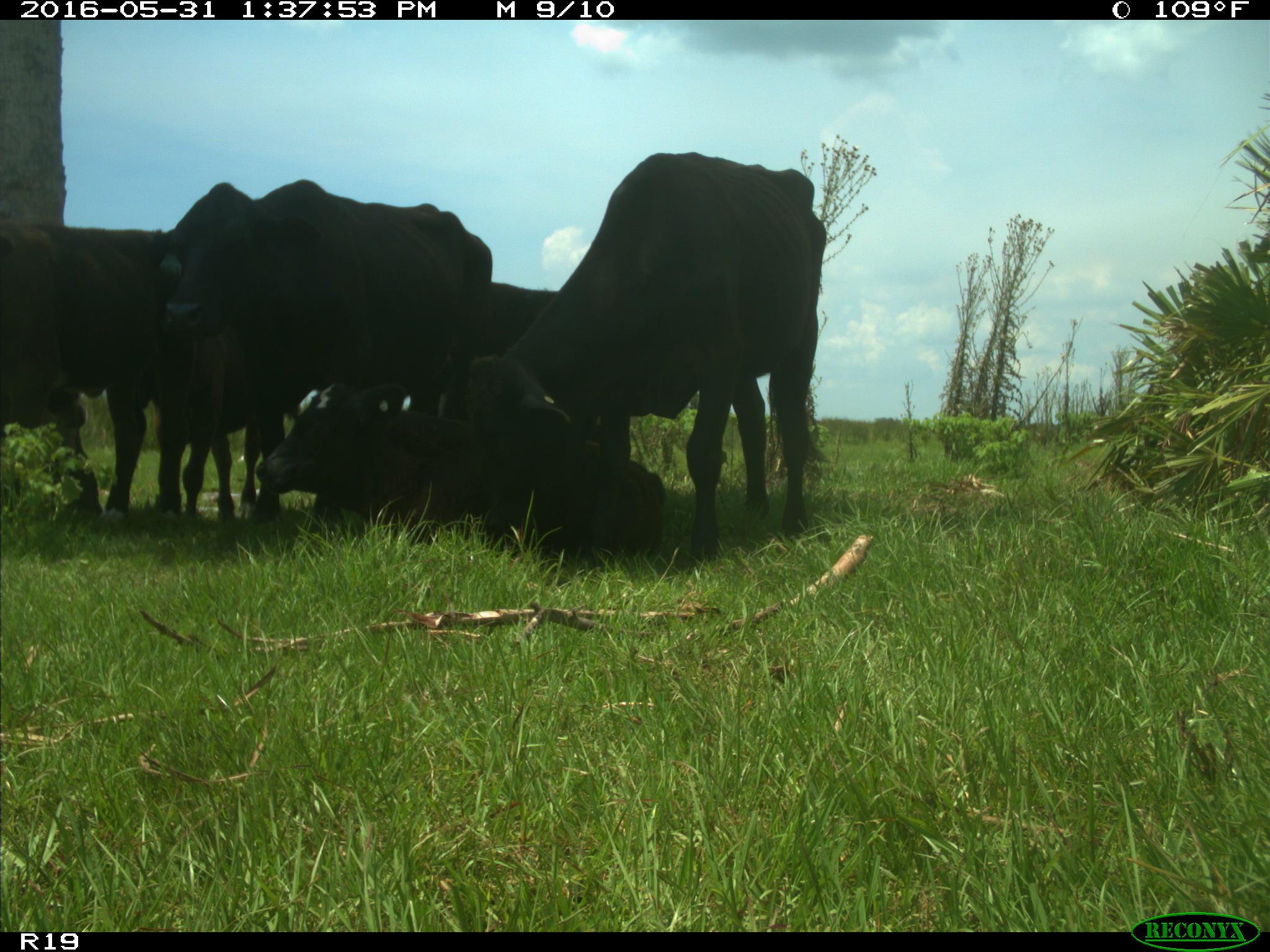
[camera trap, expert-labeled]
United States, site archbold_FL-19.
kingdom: Animalia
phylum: Chordata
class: Mammalia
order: Artiodactyla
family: Bovidae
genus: Bos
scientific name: Bos taurus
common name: domestic cow